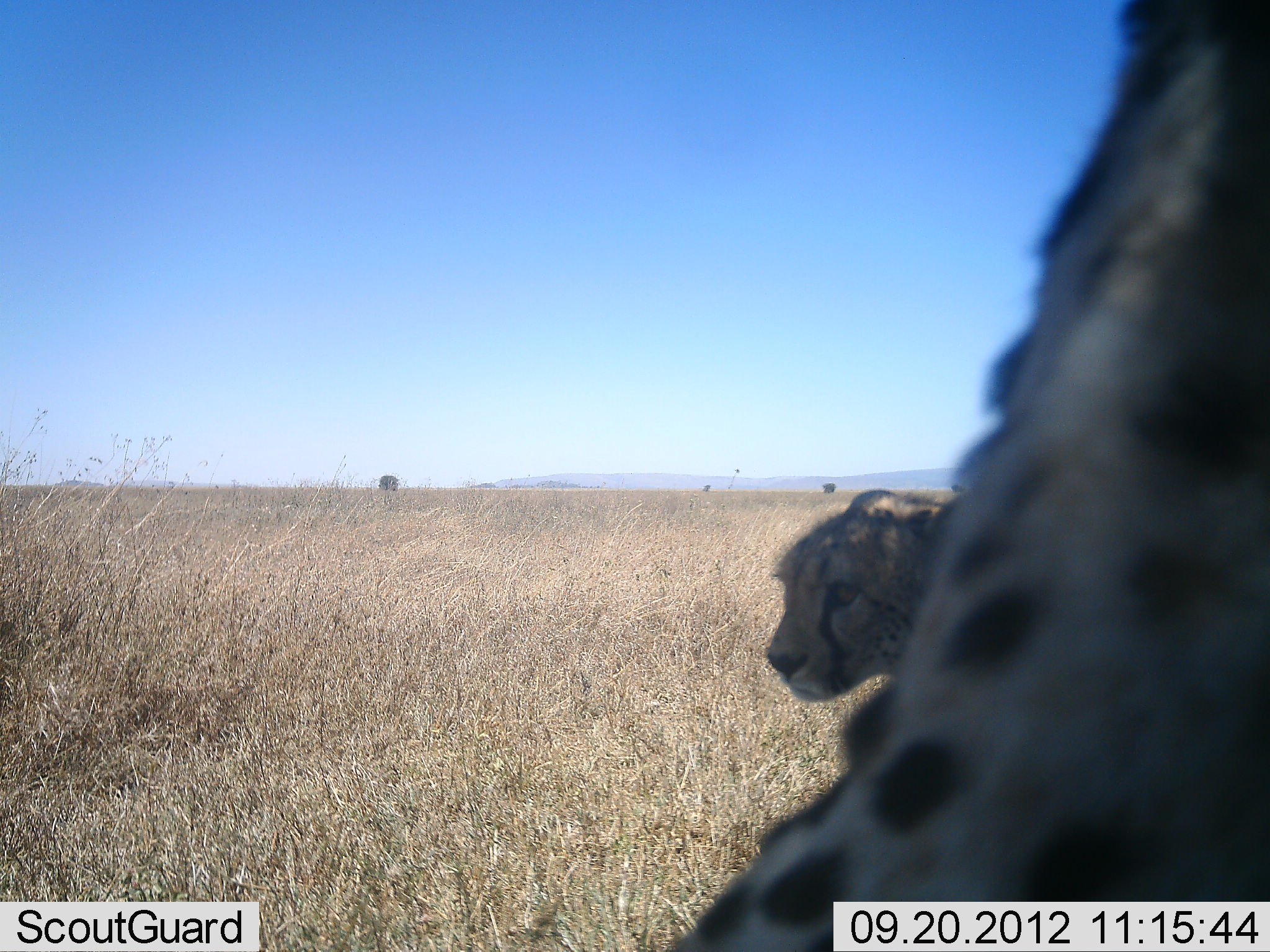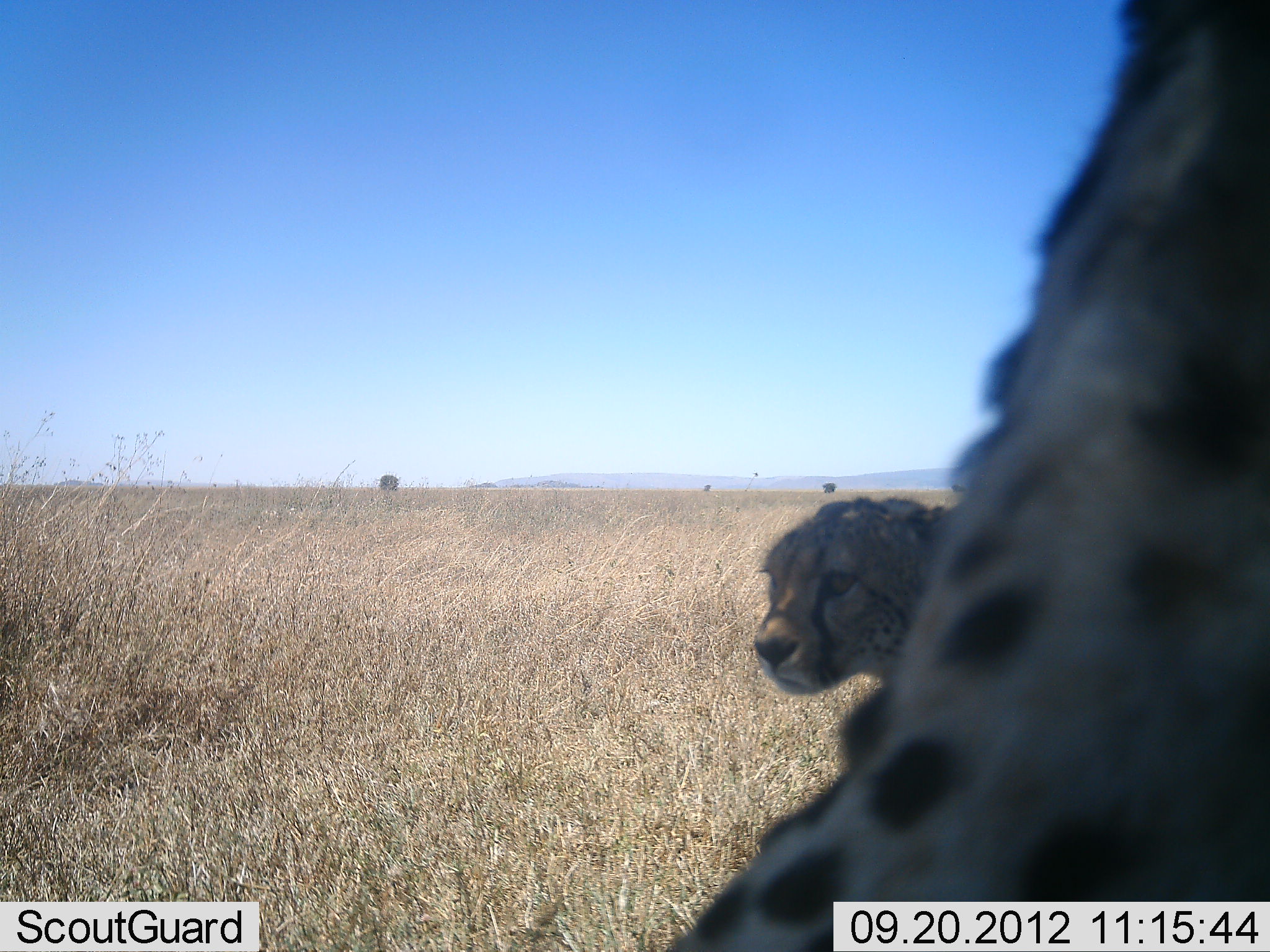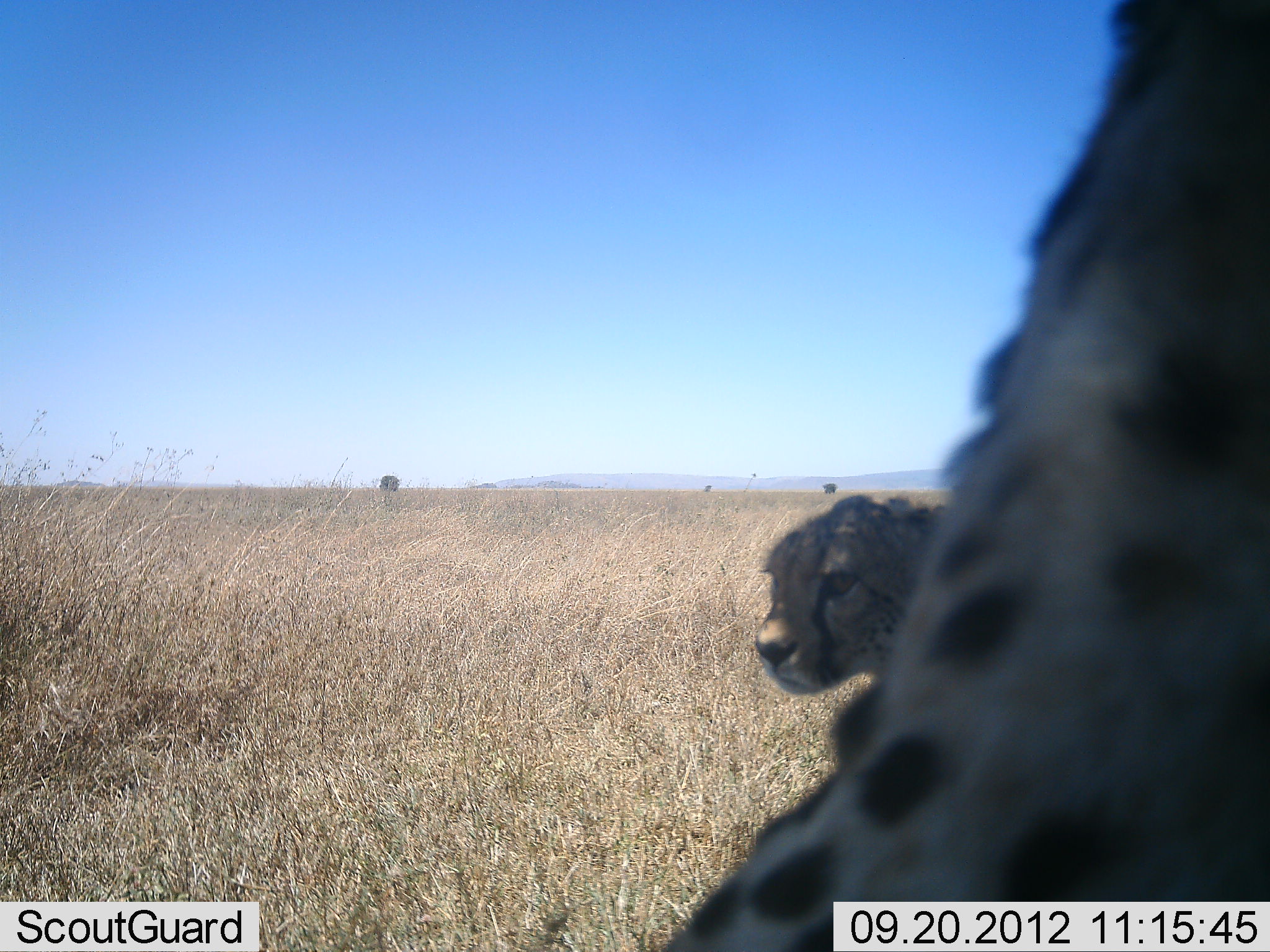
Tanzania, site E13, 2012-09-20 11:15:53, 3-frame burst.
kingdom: Animalia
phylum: Chordata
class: Mammalia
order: Carnivora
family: Felidae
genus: Acinonyx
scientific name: Acinonyx jubatus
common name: cheetah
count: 2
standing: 60%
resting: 40%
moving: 10%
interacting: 0%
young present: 10%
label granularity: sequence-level